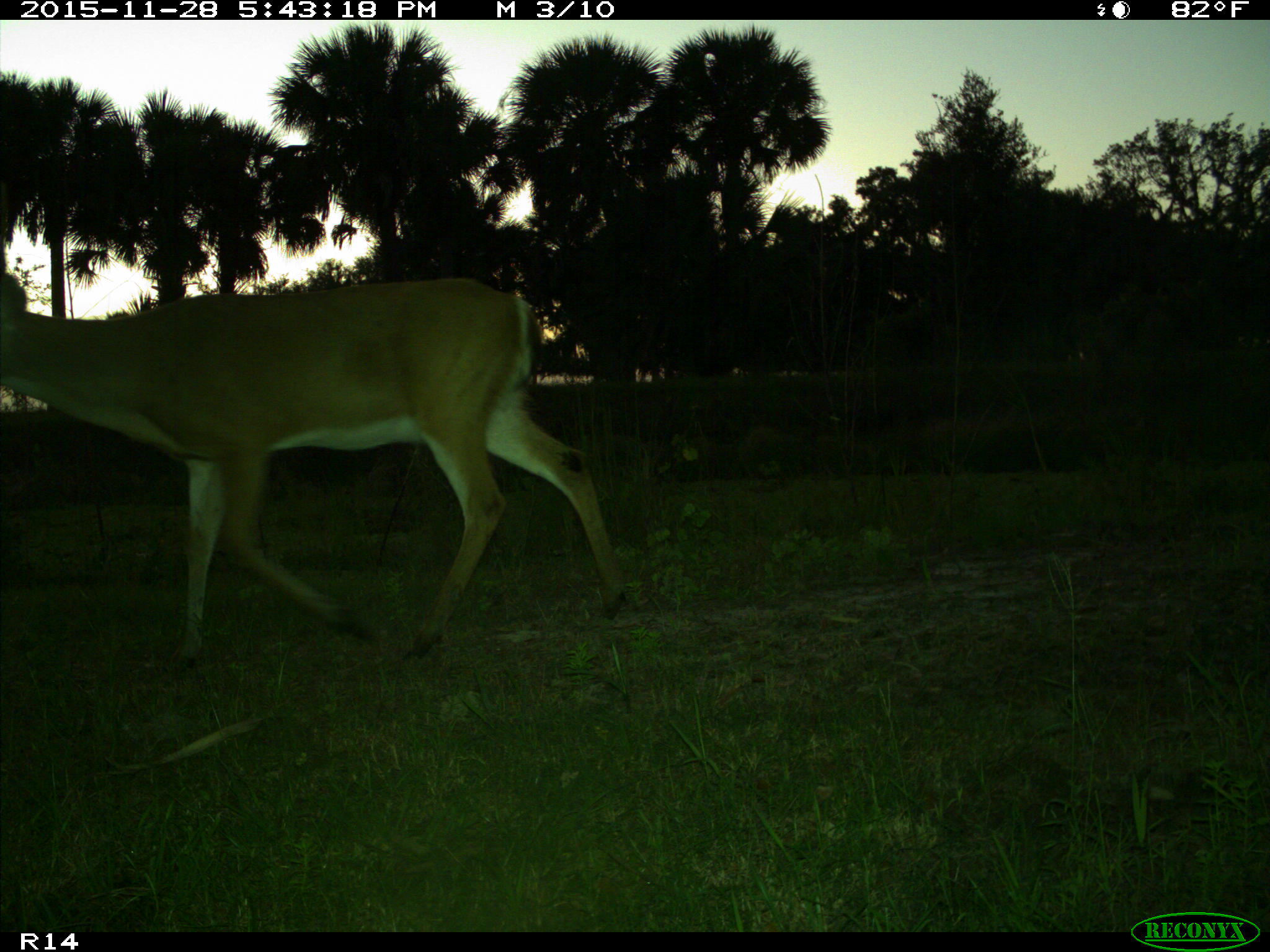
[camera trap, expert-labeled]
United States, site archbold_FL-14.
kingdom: Animalia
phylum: Chordata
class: Mammalia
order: Artiodactyla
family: Cervidae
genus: Odocoileus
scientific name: Odocoileus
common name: deer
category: unidentified deer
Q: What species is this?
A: Unidentified deer (deer) (Odocoileus).